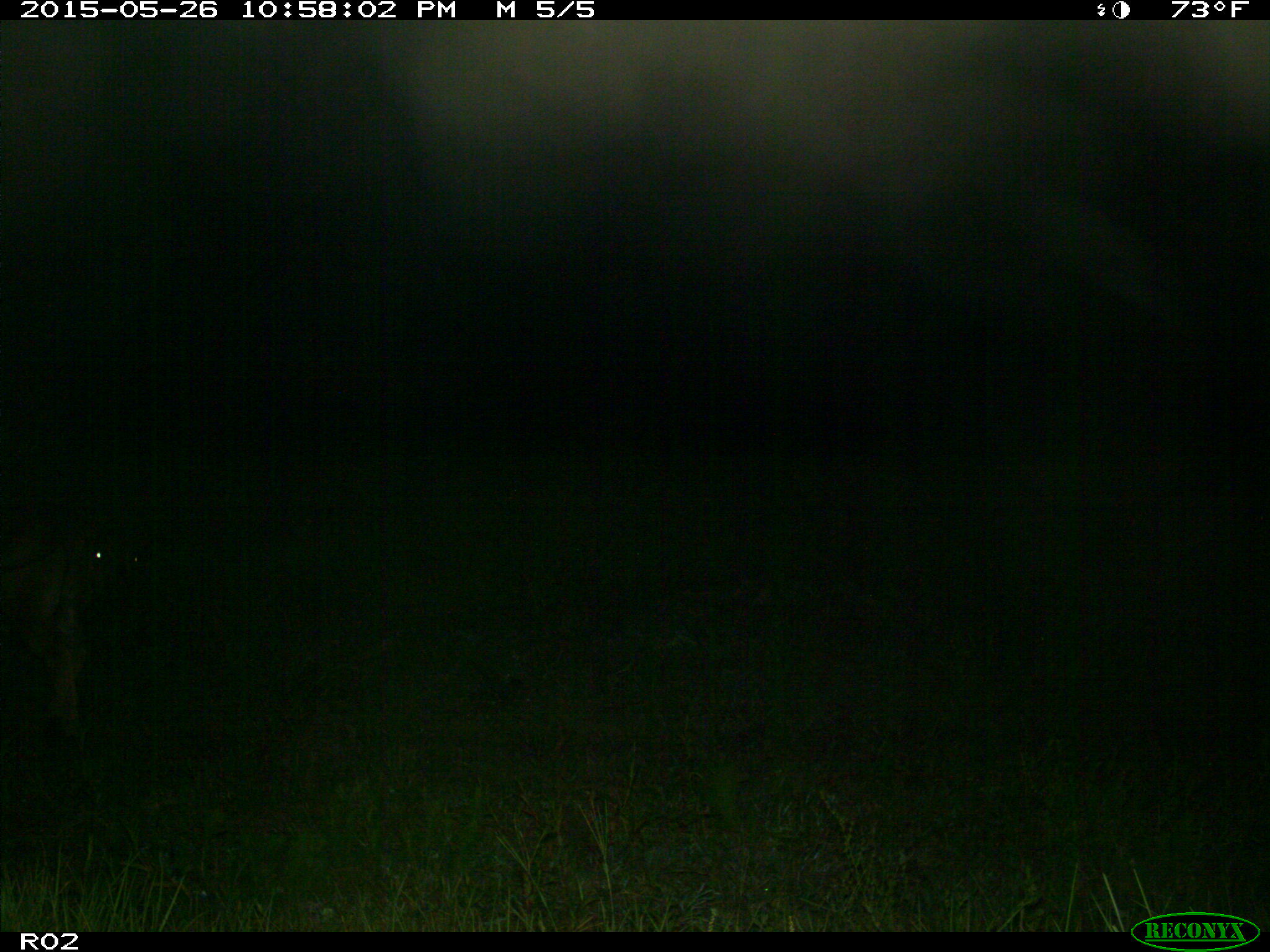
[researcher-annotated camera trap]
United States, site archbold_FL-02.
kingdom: Animalia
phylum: Chordata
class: Mammalia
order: Artiodactyla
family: Bovidae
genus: Bos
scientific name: Bos taurus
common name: domestic cow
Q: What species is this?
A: Bos taurus (domestic cow).